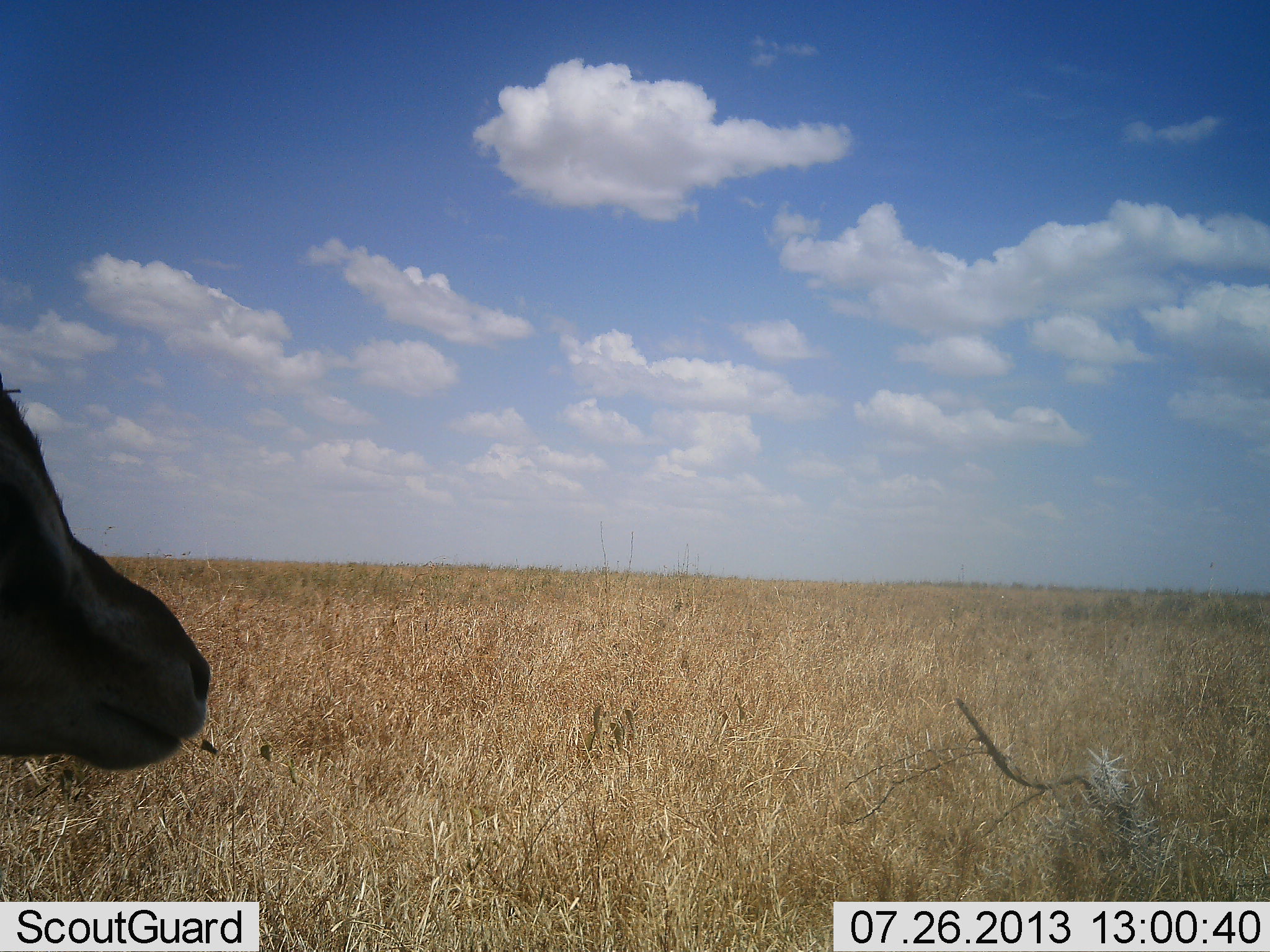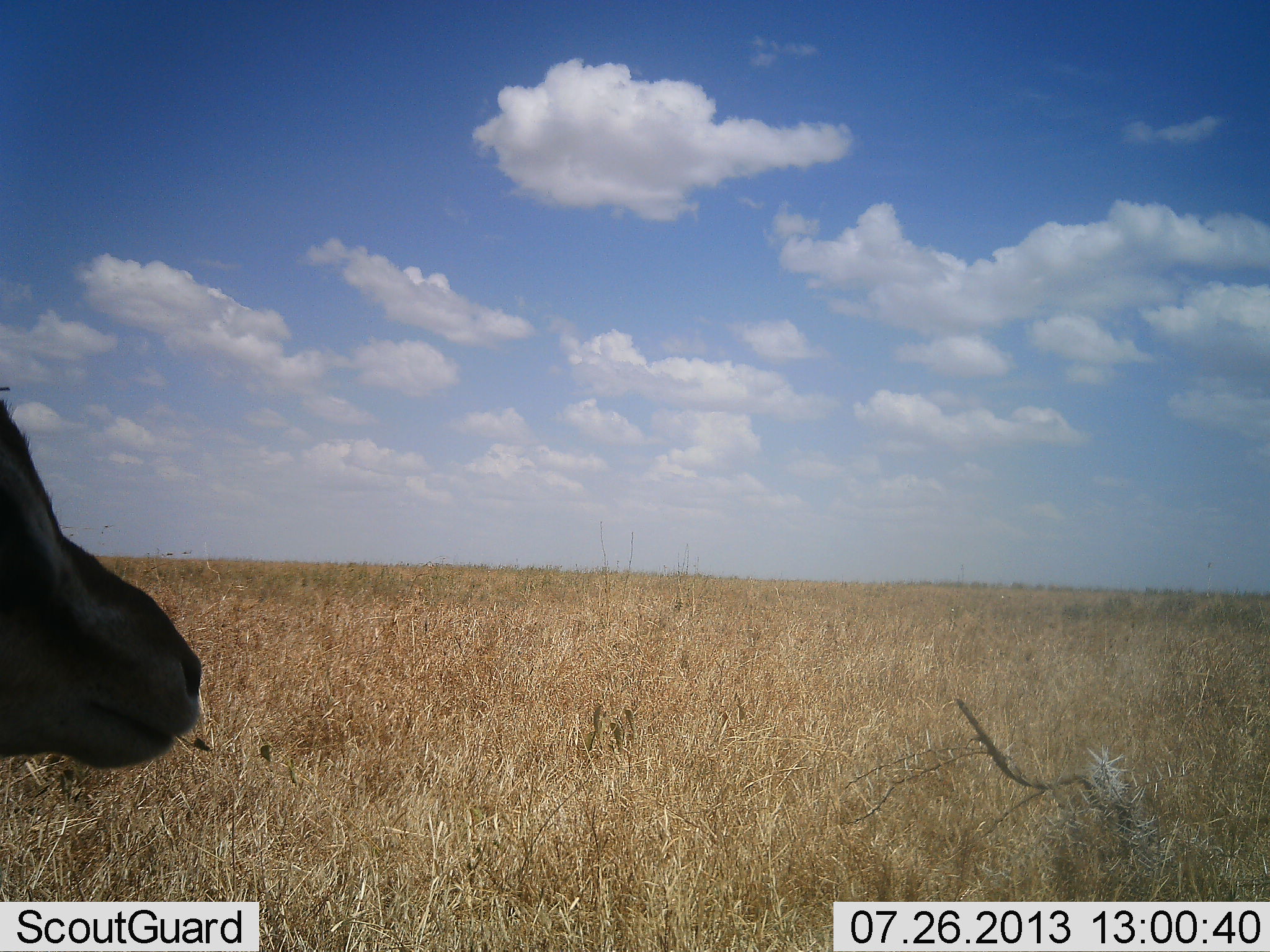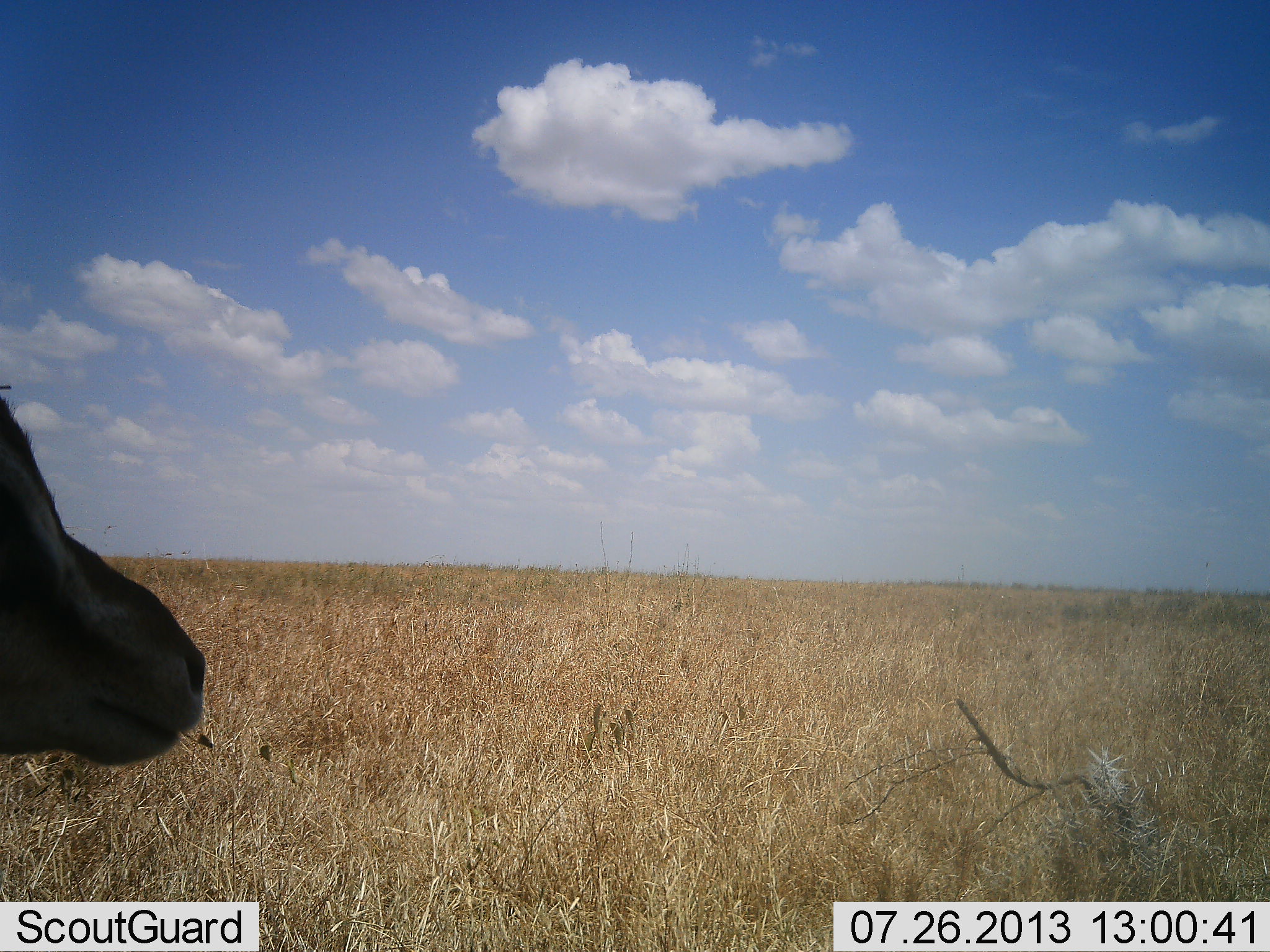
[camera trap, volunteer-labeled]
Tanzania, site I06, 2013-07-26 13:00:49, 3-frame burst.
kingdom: Animalia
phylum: Chordata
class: Mammalia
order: Artiodactyla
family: Bovidae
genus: Eudorcas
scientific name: Eudorcas thomsonii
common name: thomson's gazelle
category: gazellethomsons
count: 1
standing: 80%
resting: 0%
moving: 10%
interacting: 0%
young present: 0%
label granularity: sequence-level